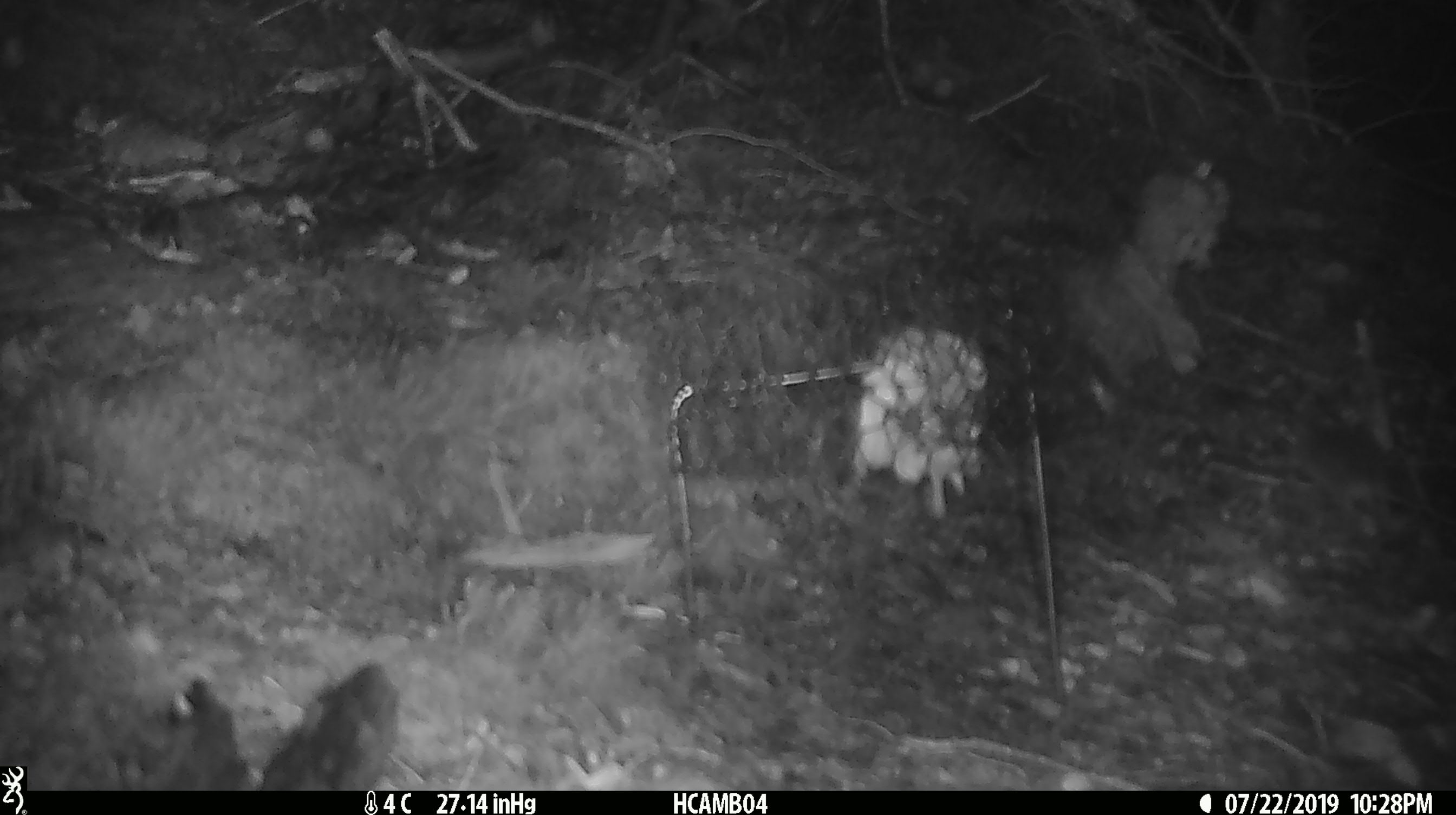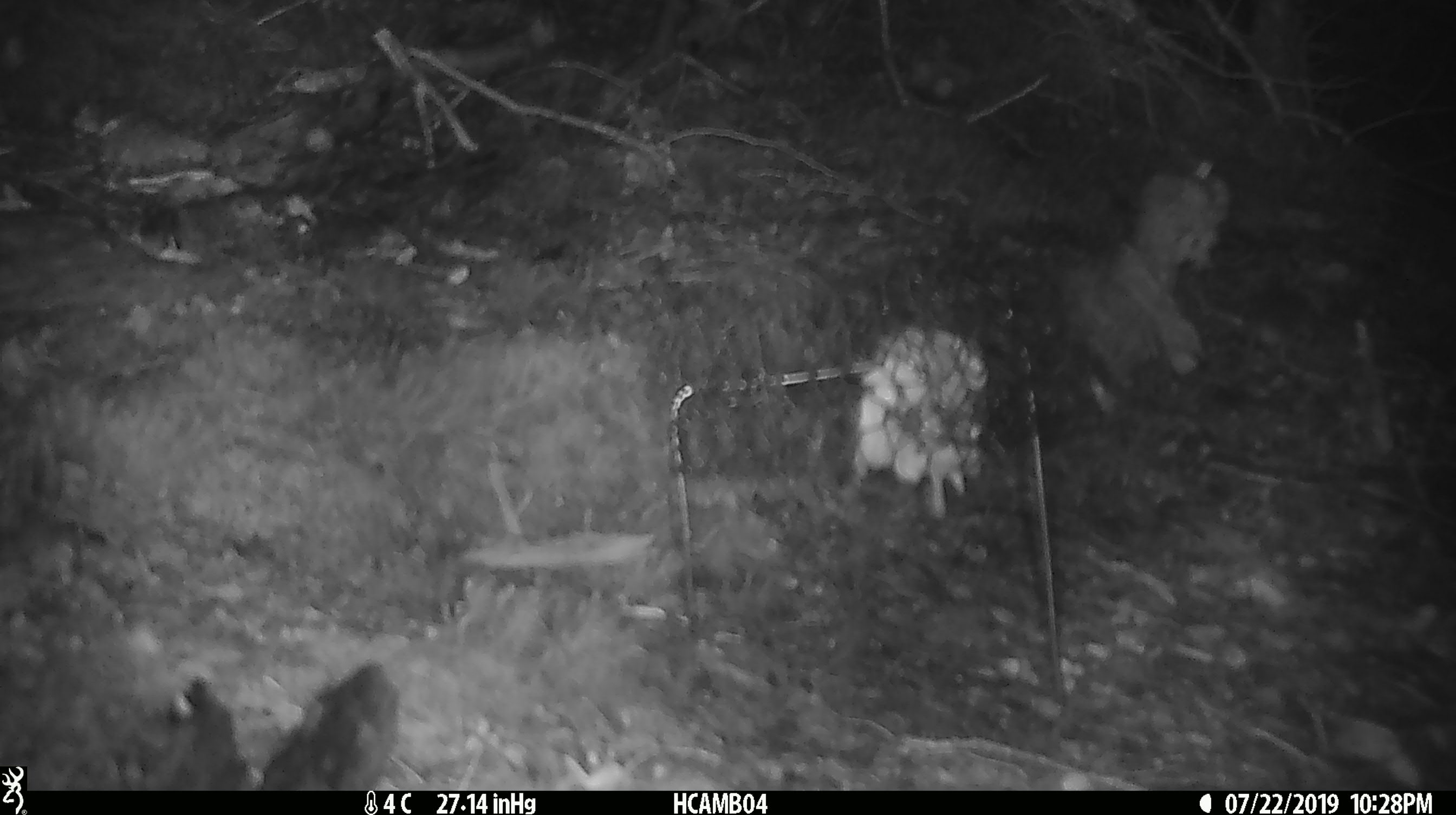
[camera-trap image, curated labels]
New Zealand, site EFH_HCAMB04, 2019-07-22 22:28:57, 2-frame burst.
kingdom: Animalia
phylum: Chordata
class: Mammalia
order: Rodentia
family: Muridae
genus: Mus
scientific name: Mus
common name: mouse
Mouse (Mus).